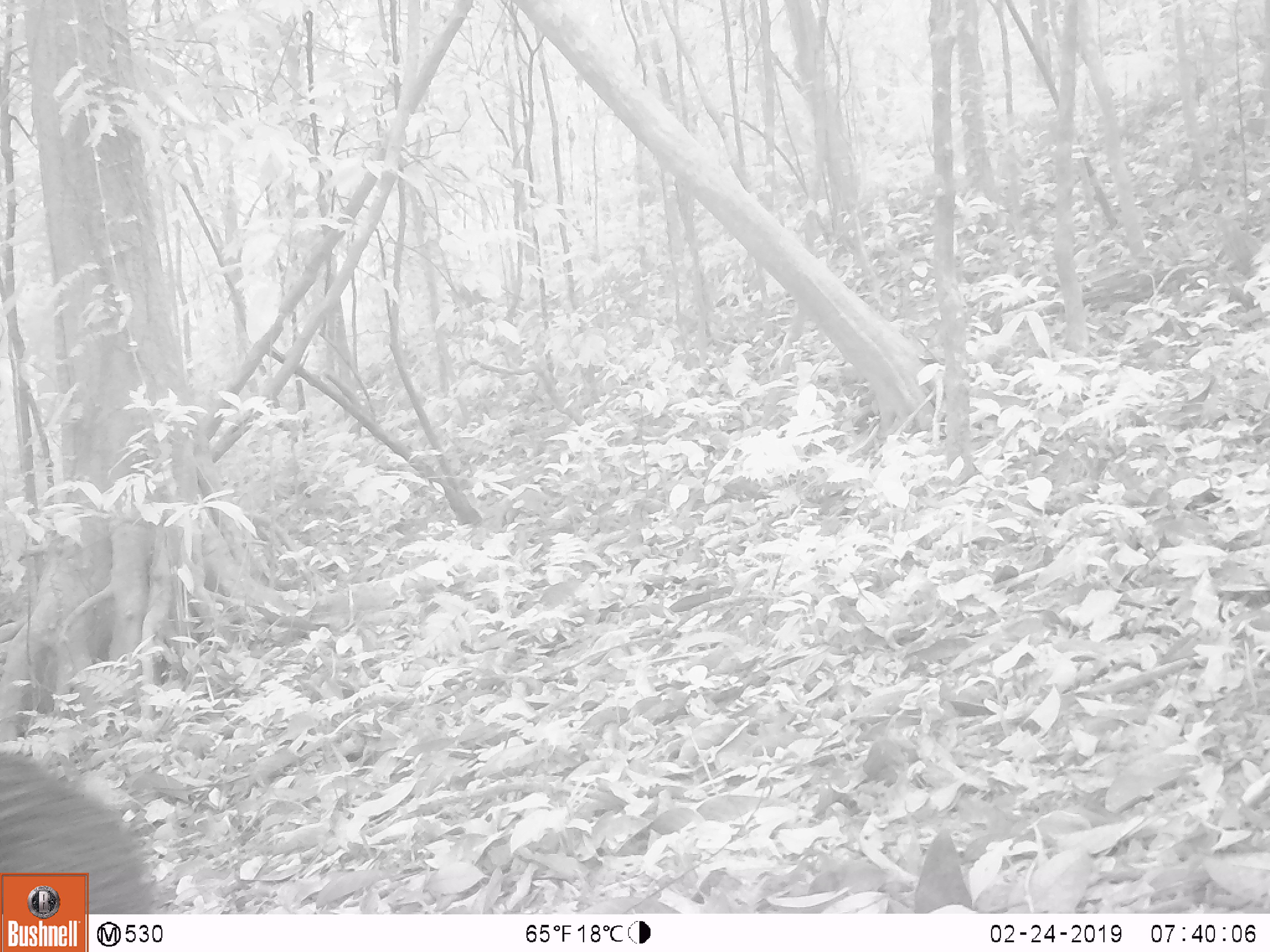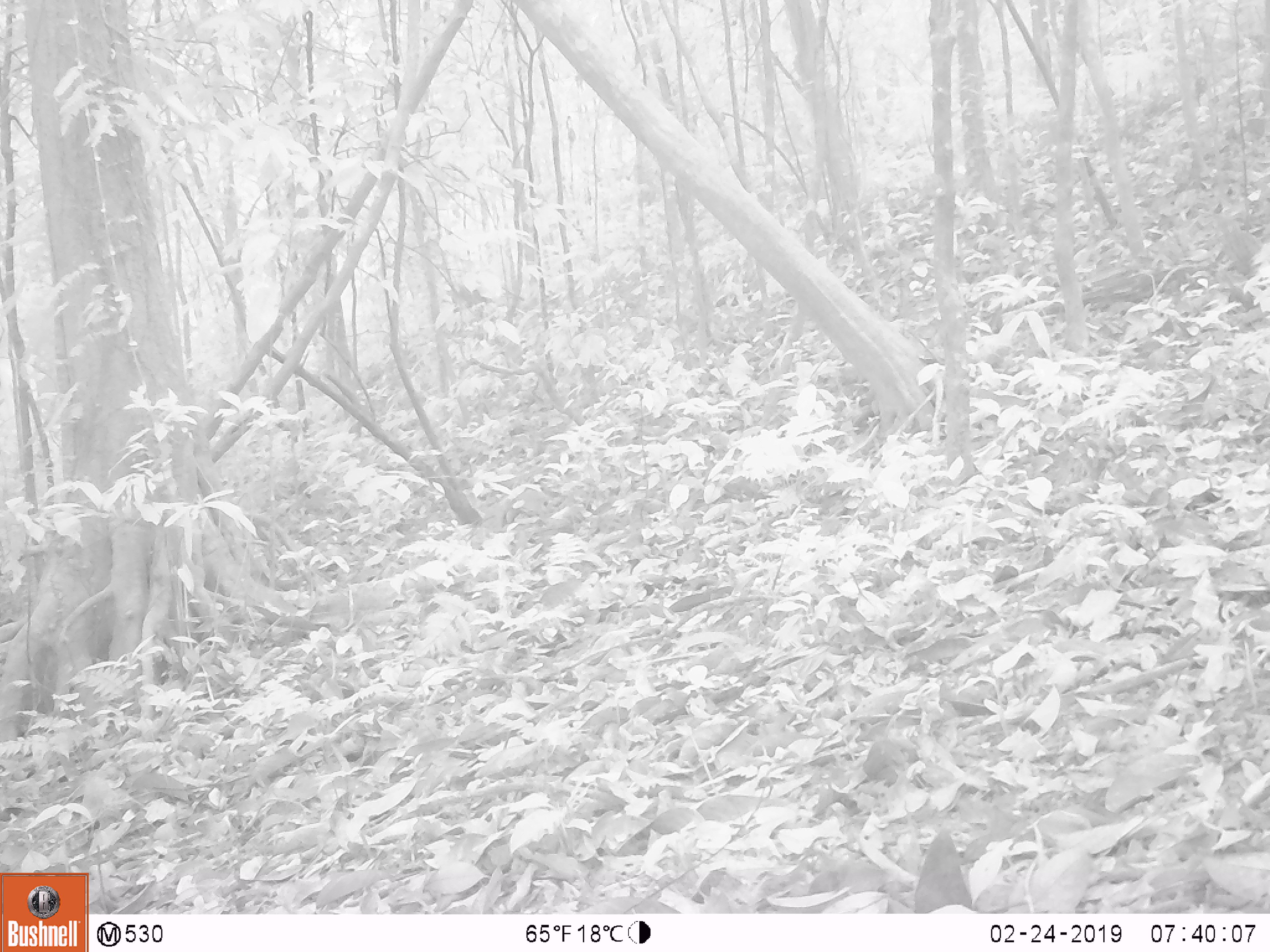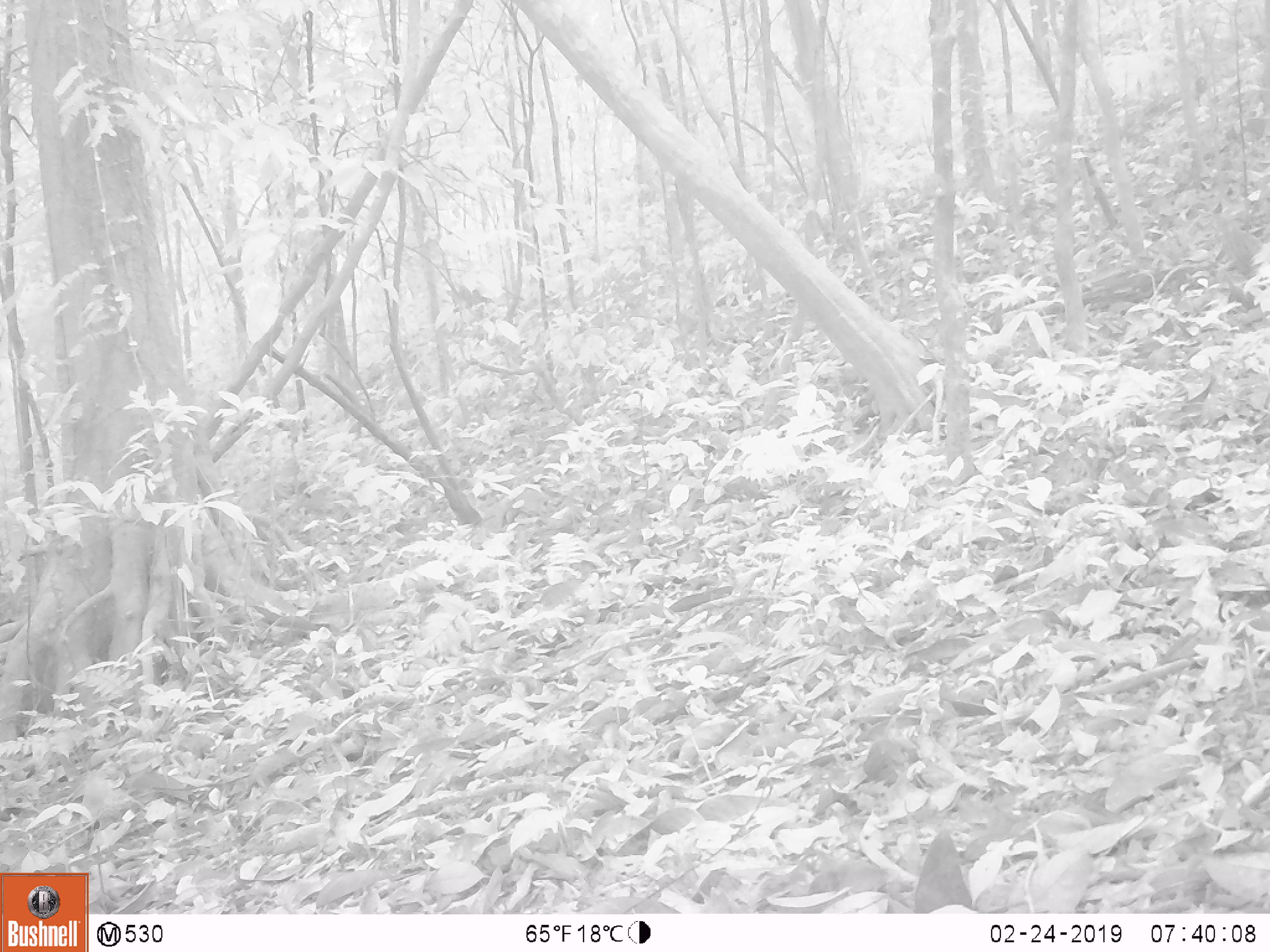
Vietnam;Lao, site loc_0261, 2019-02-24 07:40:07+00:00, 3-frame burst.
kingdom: Animalia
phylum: Chordata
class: Mammalia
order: Artiodactyla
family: Suidae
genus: Sus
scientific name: Sus scrofa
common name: eurasian wild pig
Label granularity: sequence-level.